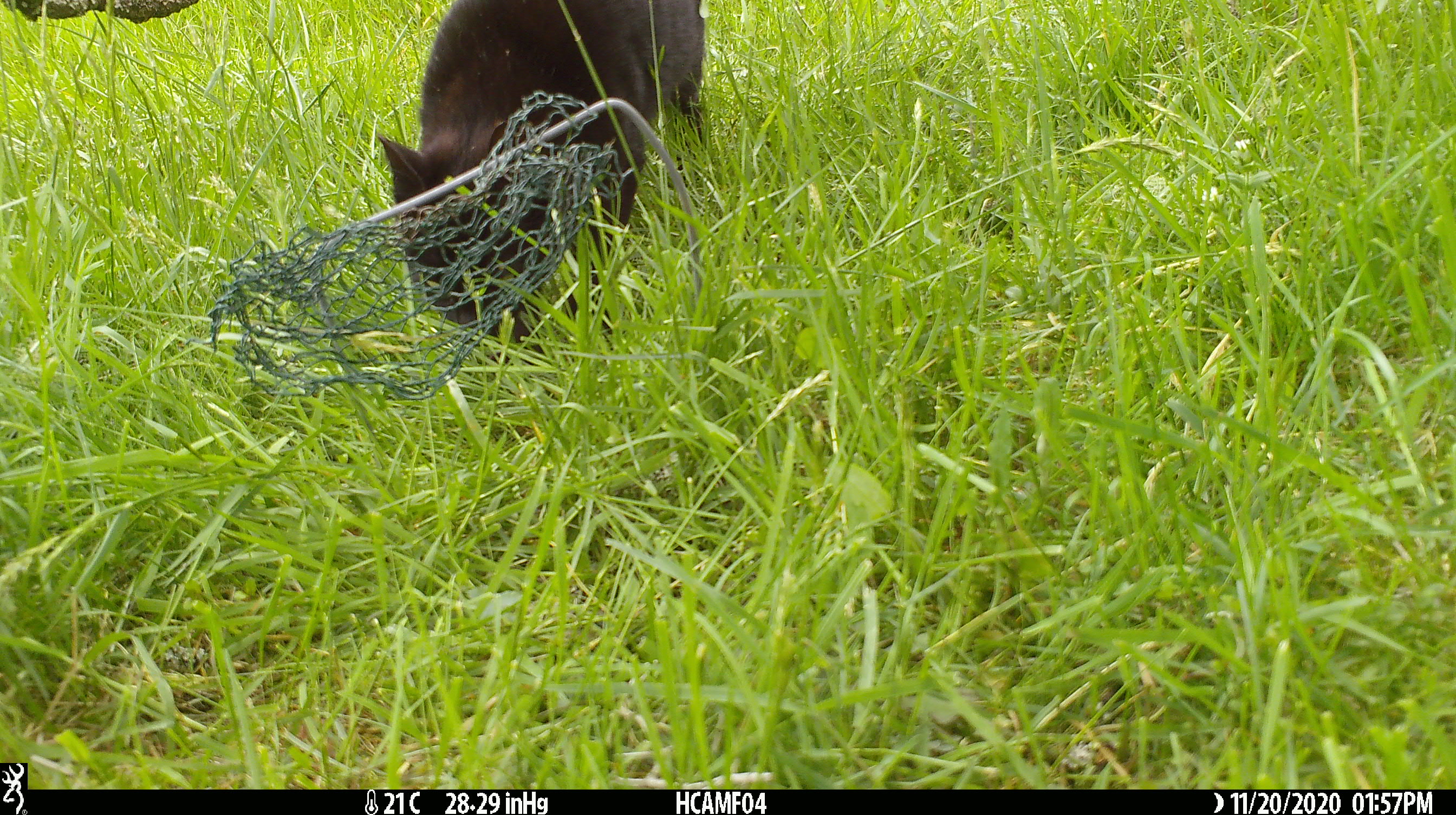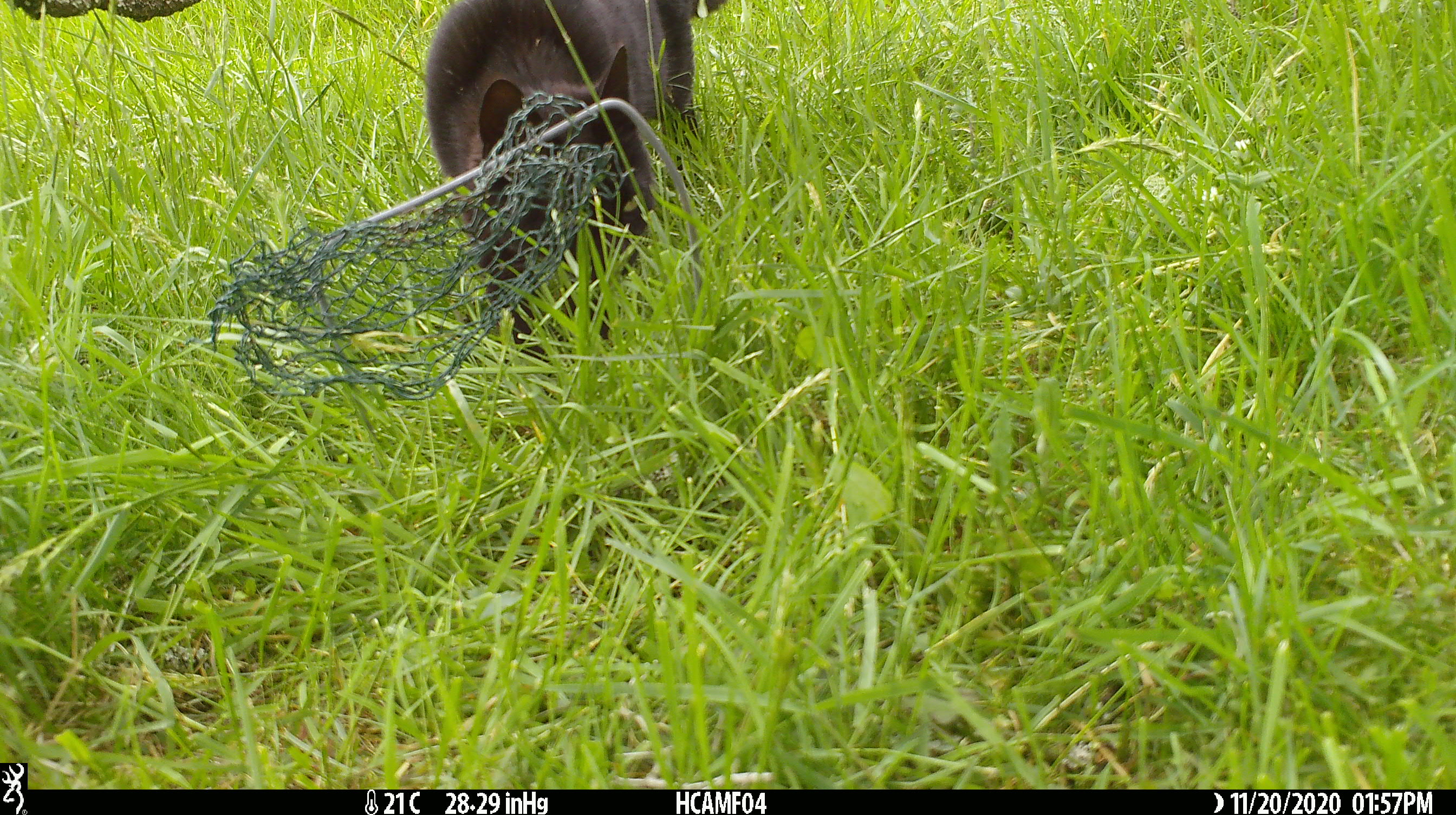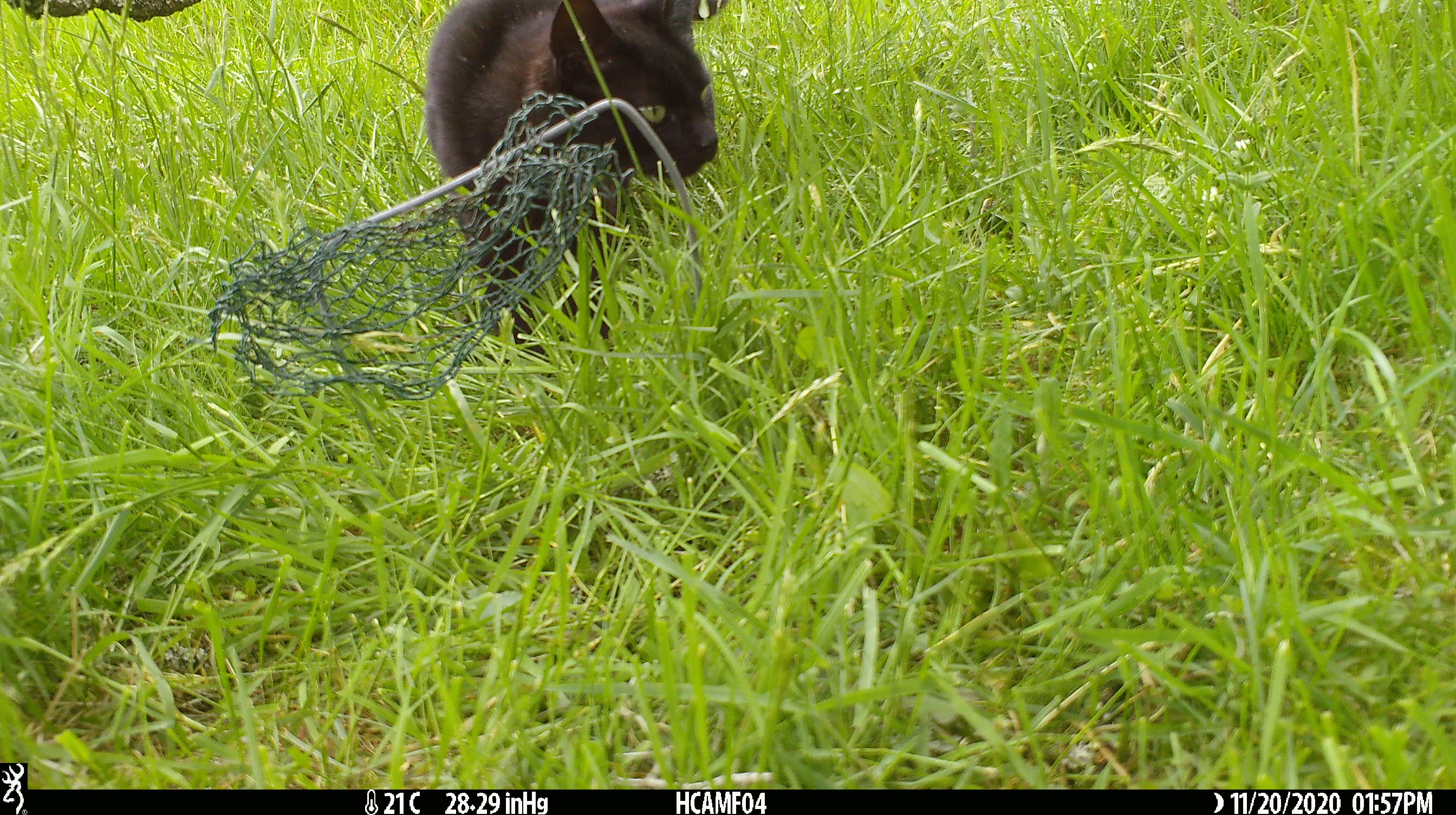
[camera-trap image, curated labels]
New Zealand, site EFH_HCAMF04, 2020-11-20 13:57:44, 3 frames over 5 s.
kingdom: Animalia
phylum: Chordata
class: Mammalia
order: Carnivora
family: Felidae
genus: Felis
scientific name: Felis catus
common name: domestic cat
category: cat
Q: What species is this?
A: Cat (domestic cat) (Felis catus).